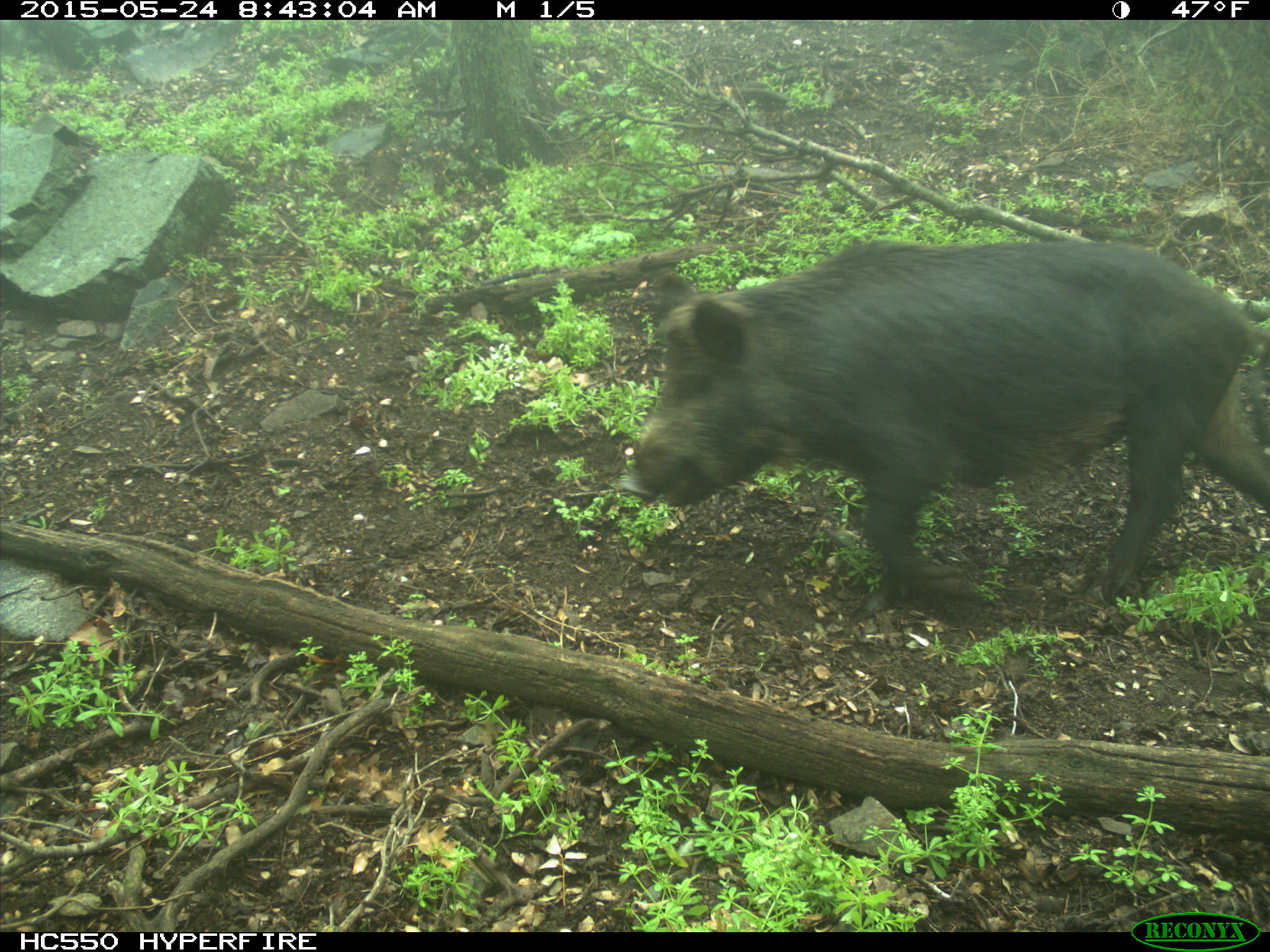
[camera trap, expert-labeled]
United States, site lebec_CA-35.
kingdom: Animalia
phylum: Chordata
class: Mammalia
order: Artiodactyla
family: Suidae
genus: Sus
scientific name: Sus scrofa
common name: wild boar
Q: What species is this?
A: Sus scrofa (wild boar).